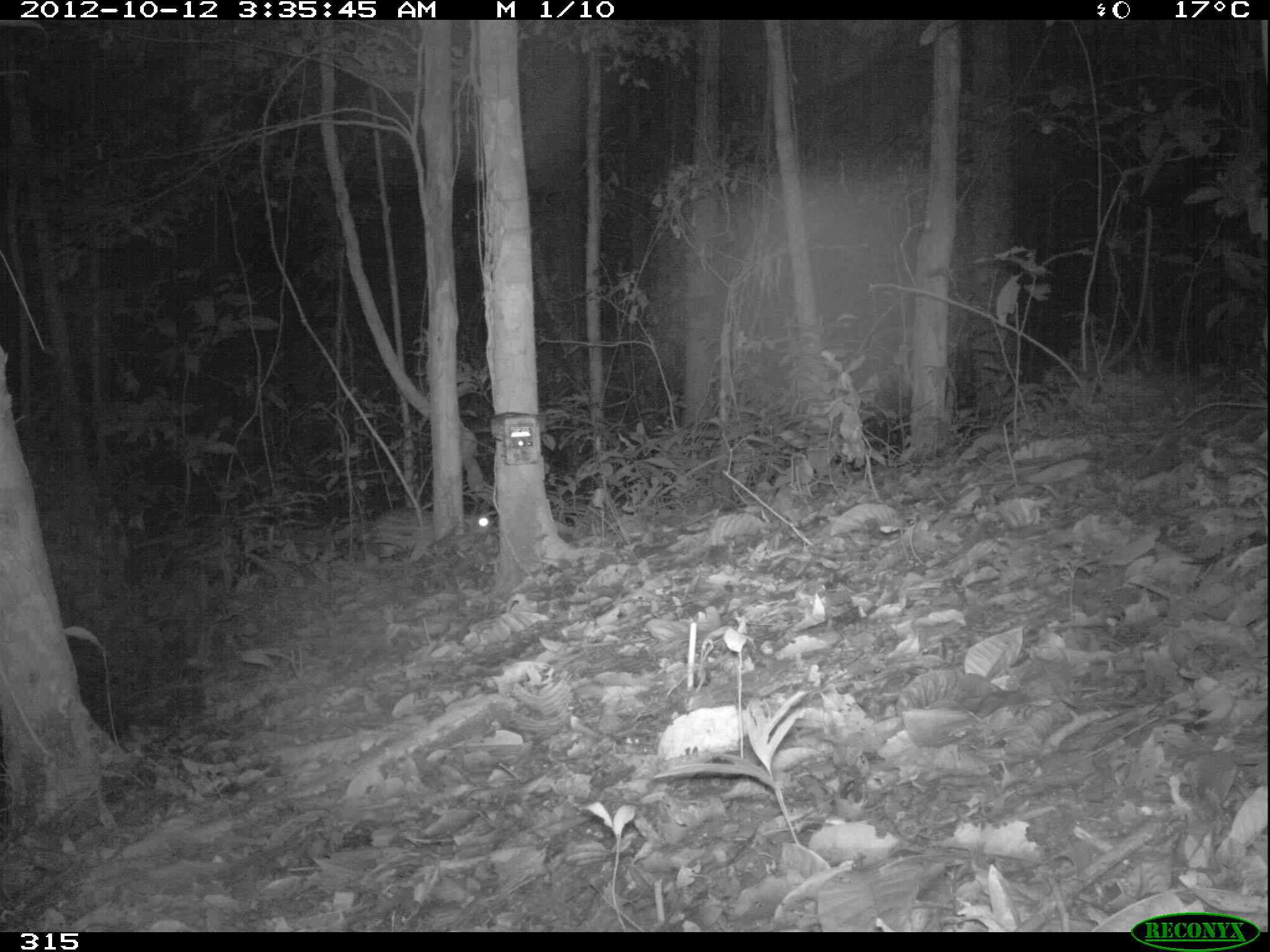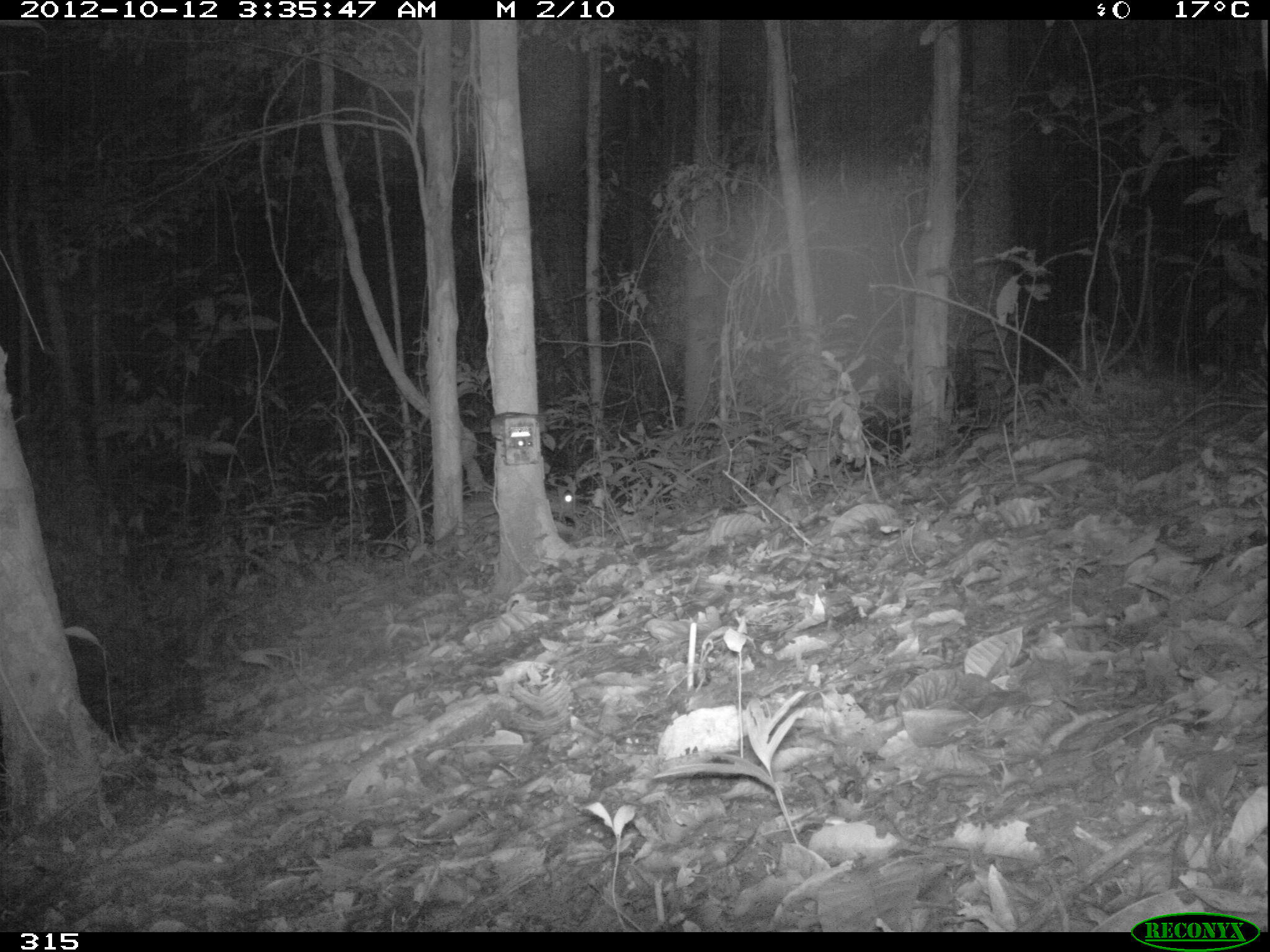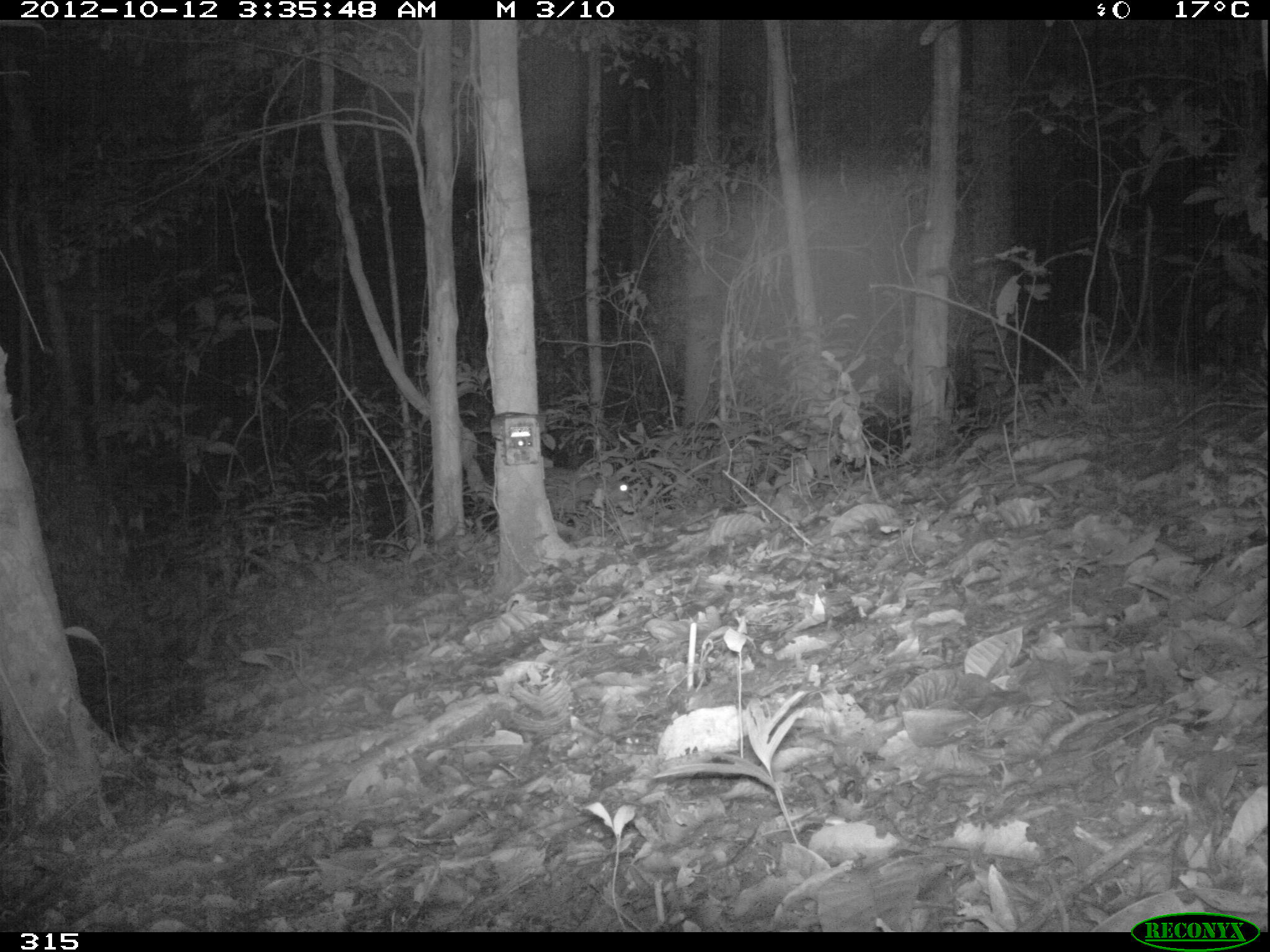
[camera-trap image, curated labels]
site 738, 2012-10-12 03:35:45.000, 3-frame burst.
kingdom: Animalia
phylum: Chordata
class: Mammalia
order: Rodentia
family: Cuniculidae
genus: Cuniculus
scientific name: Cuniculus paca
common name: spotted paca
Cuniculus paca (spotted paca).